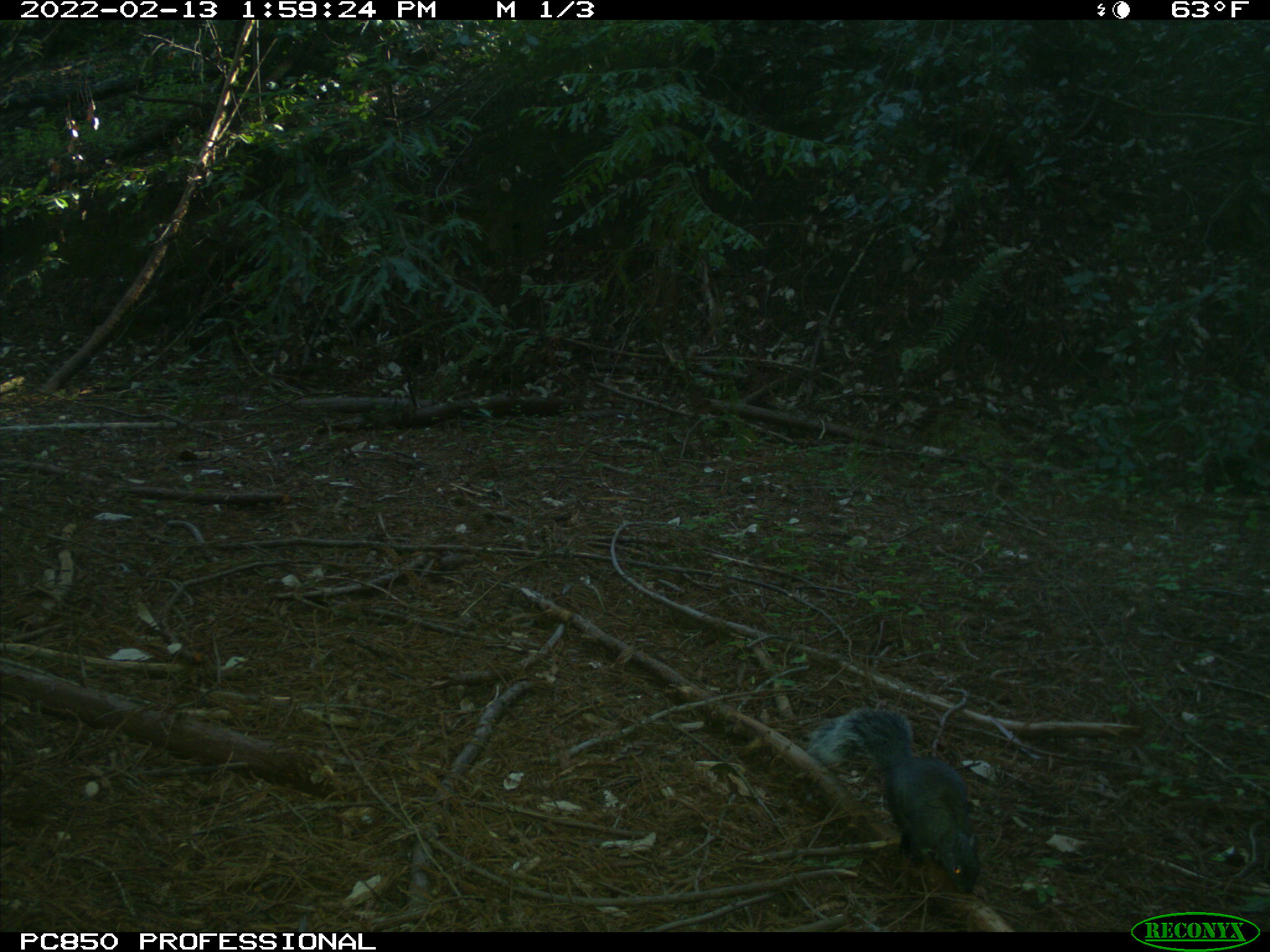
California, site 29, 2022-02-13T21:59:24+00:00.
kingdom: Animalia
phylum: Chordata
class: Mammalia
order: Rodentia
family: Sciuridae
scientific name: Sciuridae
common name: squirrel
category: unknown squirrel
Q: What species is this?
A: Unknown squirrel (squirrel) (Sciuridae).